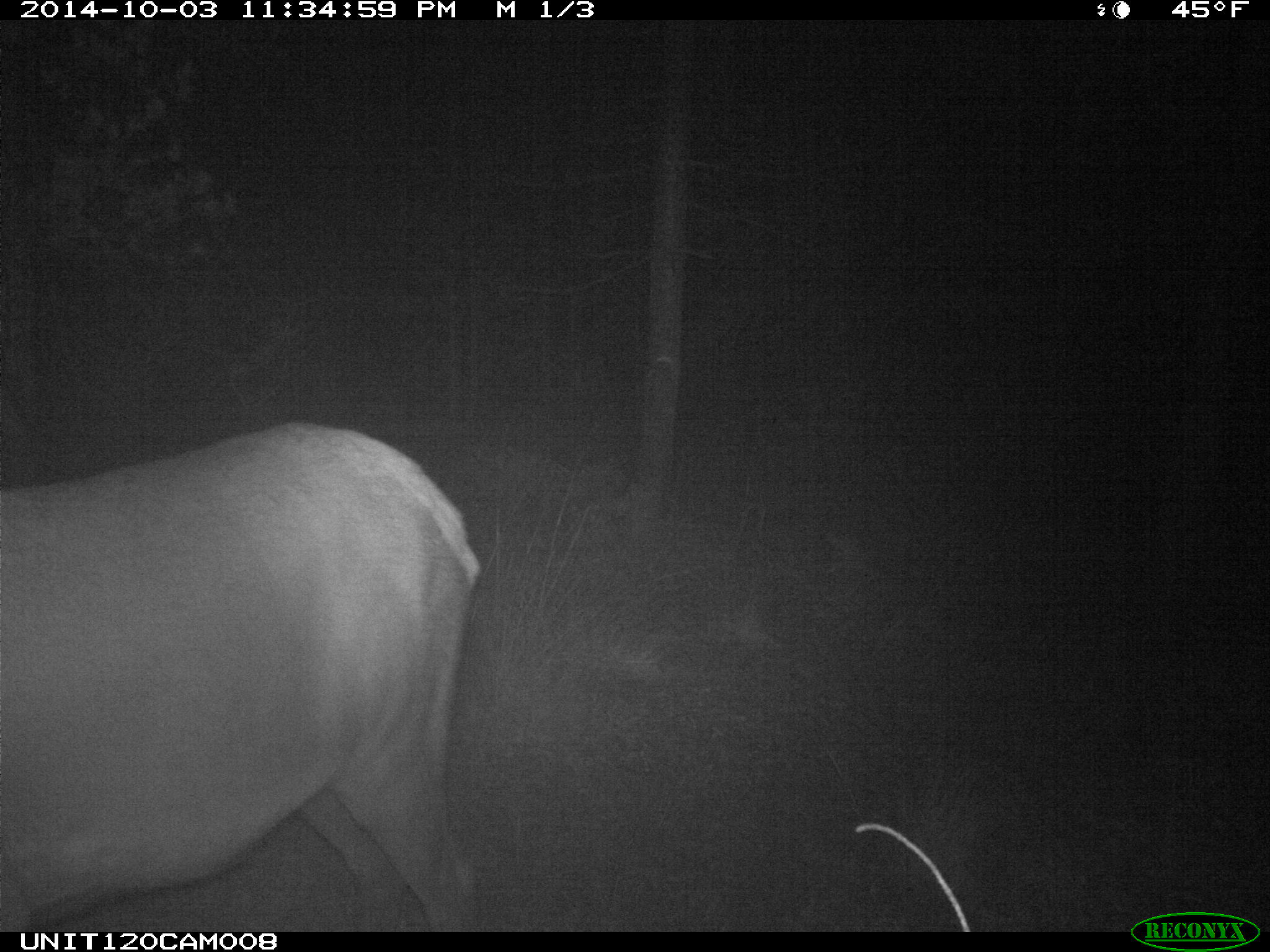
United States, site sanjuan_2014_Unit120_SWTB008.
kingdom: Animalia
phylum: Chordata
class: Mammalia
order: Artiodactyla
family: Cervidae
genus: Cervus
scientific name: Cervus elaphus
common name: red deer